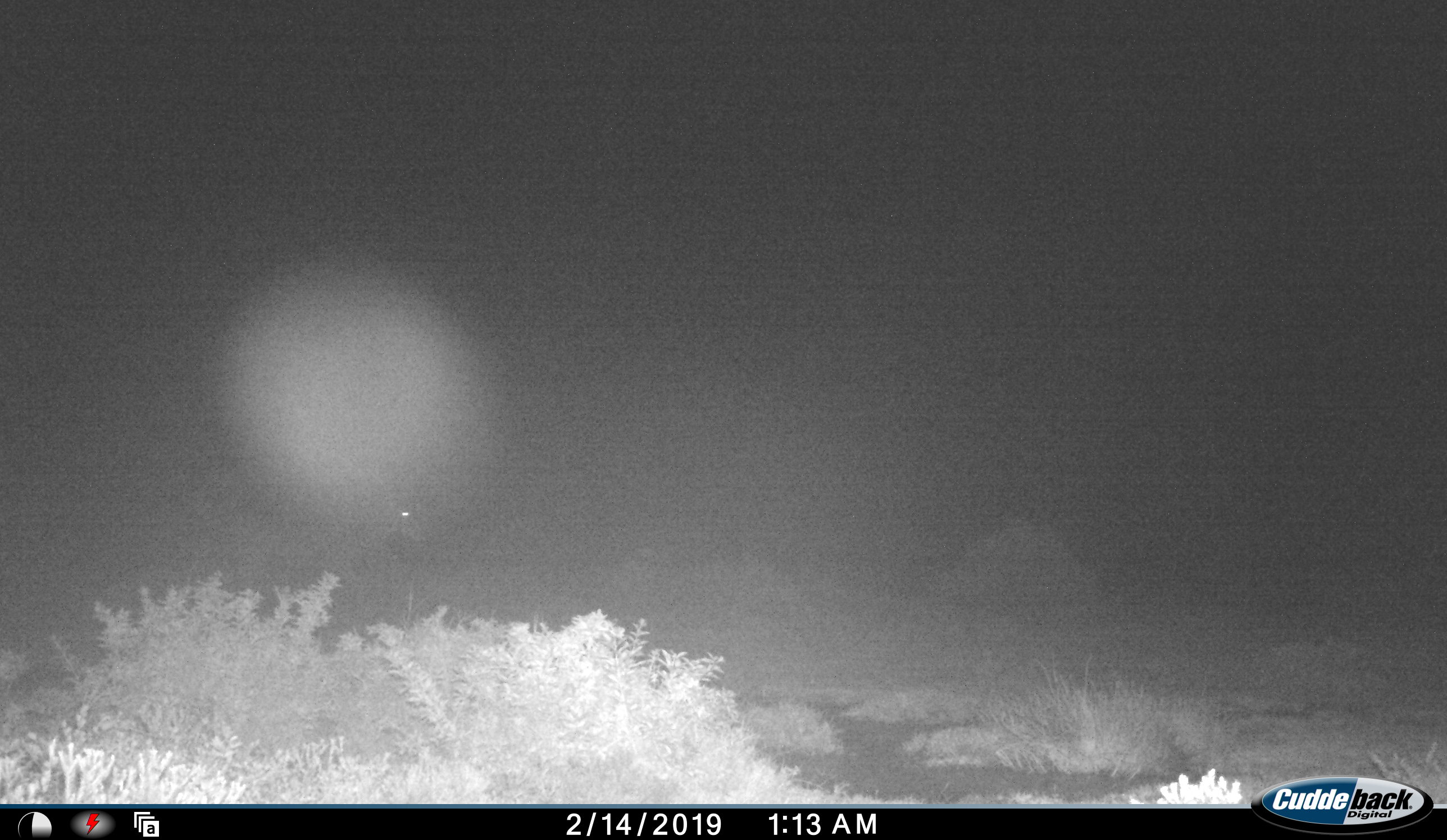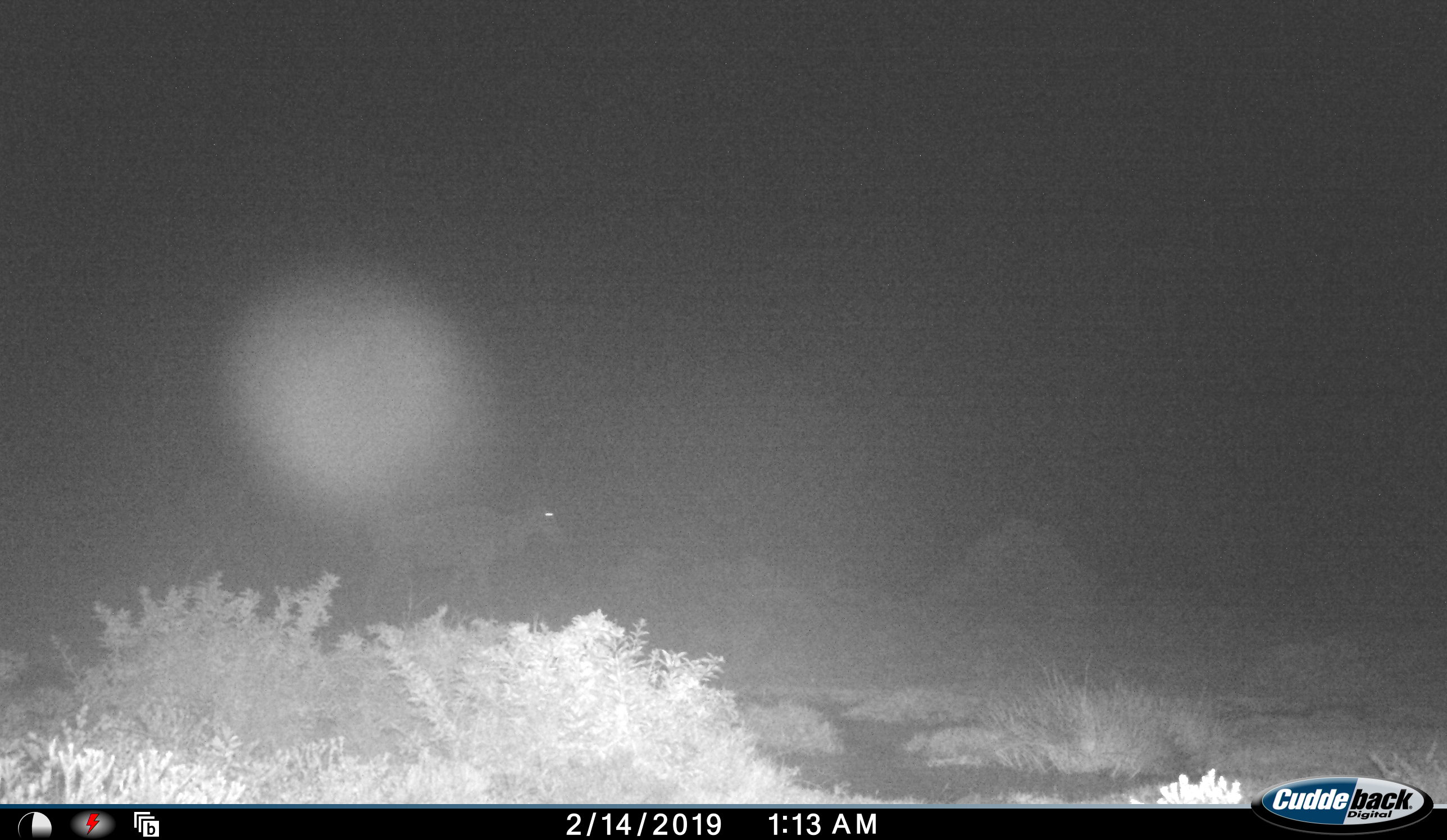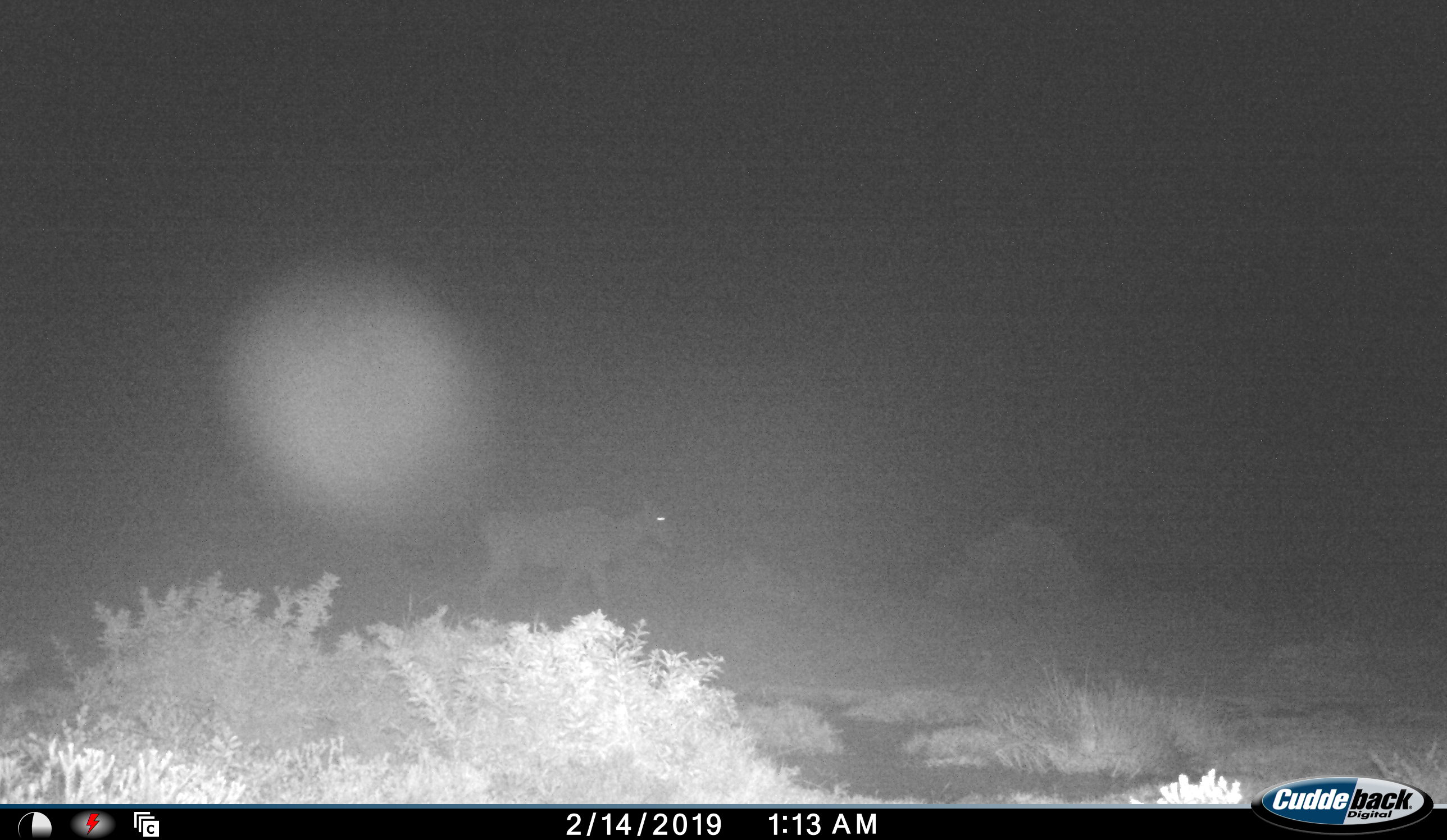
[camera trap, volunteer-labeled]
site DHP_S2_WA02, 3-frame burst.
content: unidentified animal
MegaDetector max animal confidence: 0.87